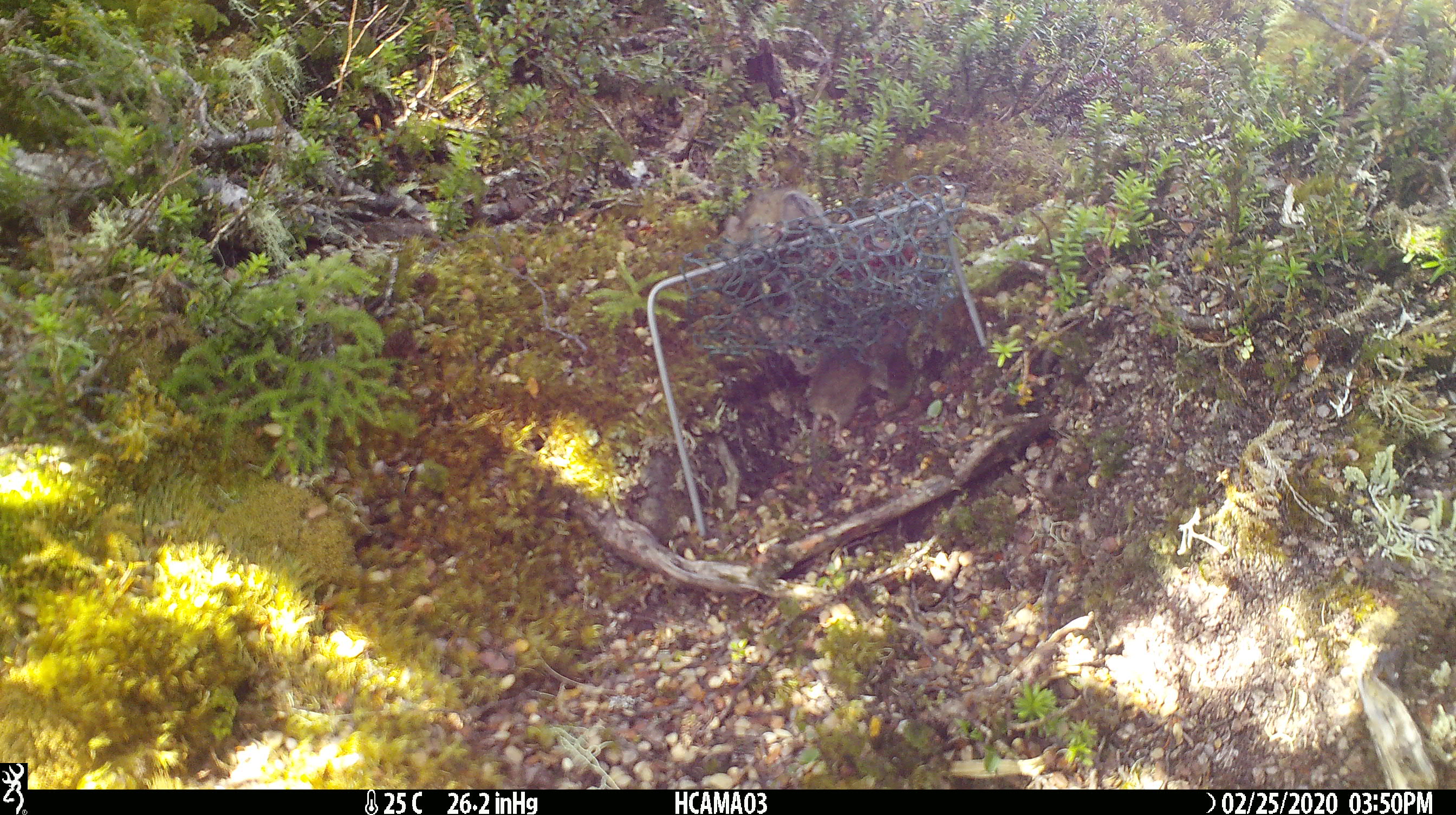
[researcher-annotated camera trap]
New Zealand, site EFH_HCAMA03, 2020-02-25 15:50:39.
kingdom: Animalia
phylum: Chordata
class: Mammalia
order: Rodentia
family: Muridae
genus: Mus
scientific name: Mus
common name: mouse